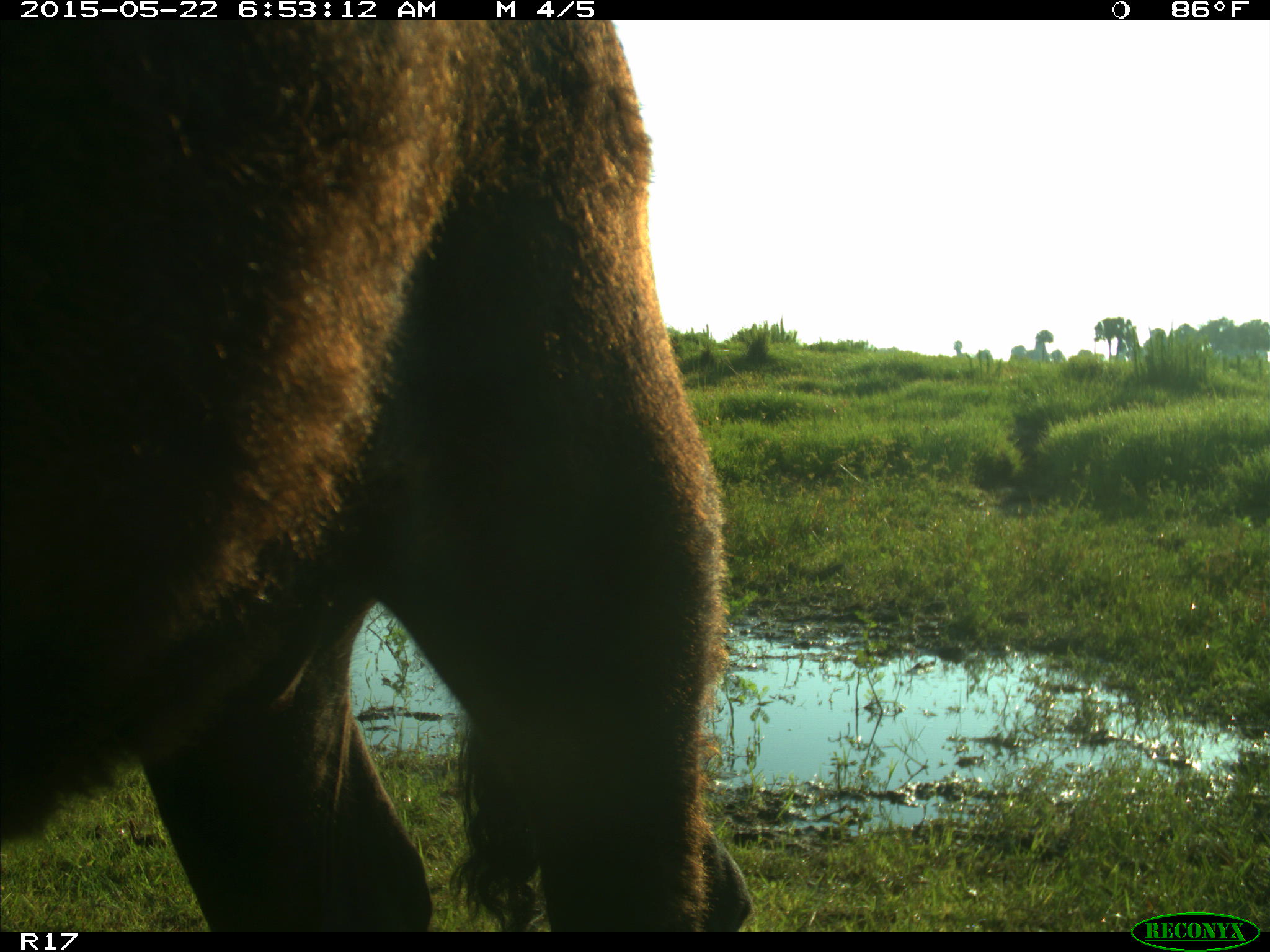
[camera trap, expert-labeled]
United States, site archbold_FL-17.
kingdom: Animalia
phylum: Chordata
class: Mammalia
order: Artiodactyla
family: Bovidae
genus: Bos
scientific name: Bos taurus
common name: domestic cow